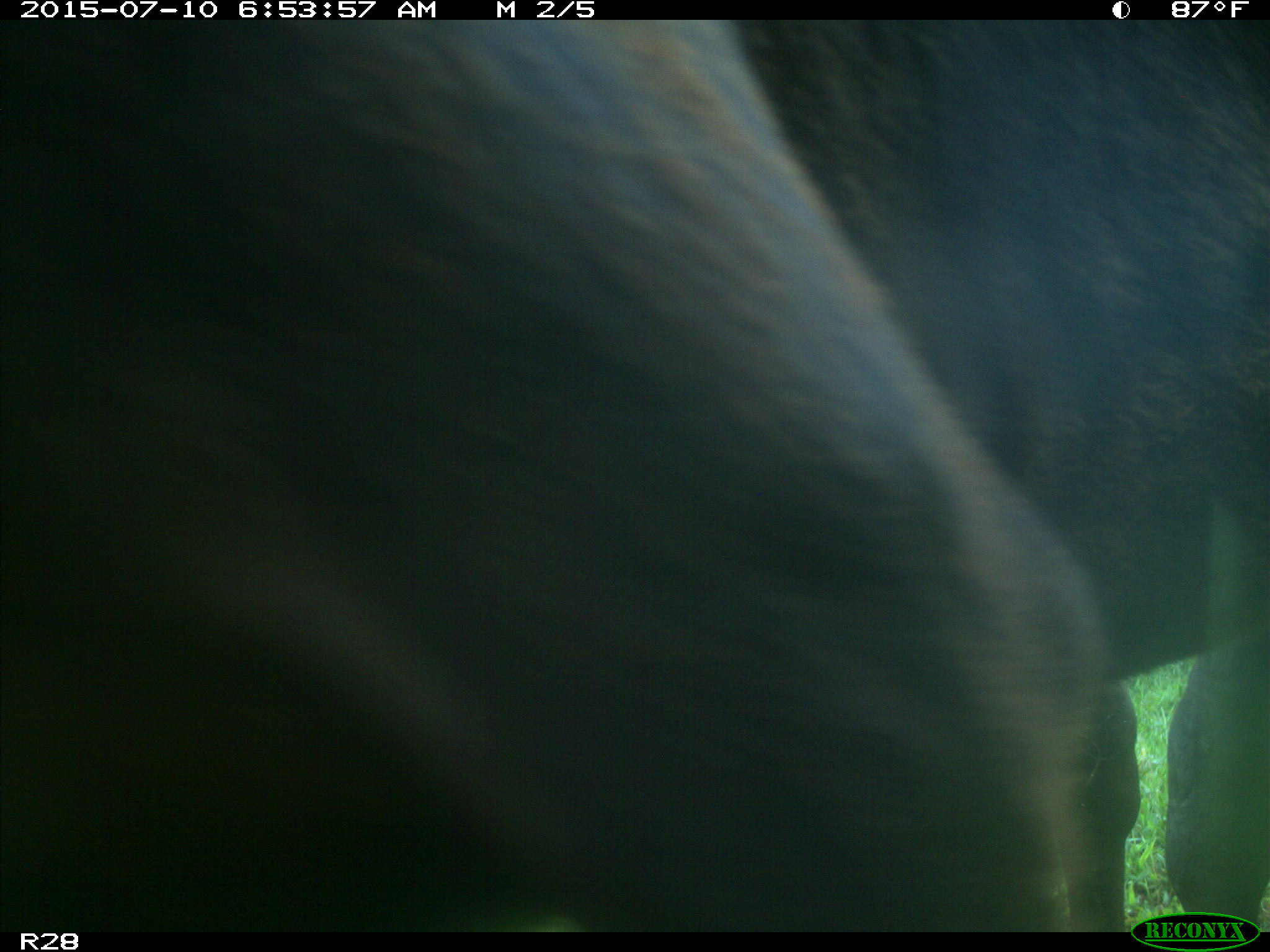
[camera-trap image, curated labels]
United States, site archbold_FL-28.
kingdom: Animalia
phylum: Chordata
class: Mammalia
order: Artiodactyla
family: Bovidae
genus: Bos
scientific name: Bos taurus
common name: domestic cow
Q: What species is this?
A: Bos taurus (domestic cow).